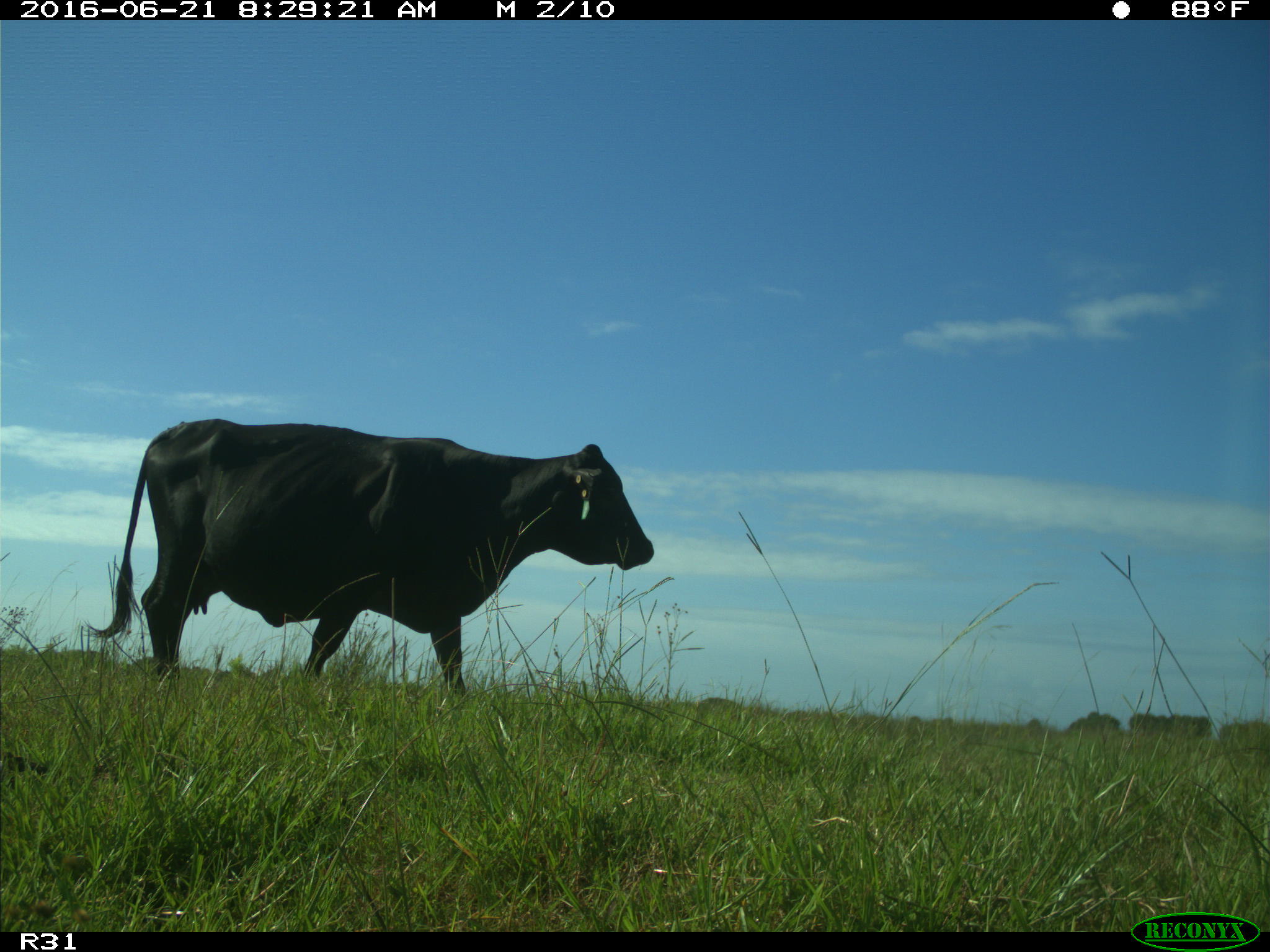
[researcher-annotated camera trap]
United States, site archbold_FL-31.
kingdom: Animalia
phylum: Chordata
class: Mammalia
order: Artiodactyla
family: Bovidae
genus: Bos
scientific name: Bos taurus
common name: domestic cow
Bos taurus (domestic cow).